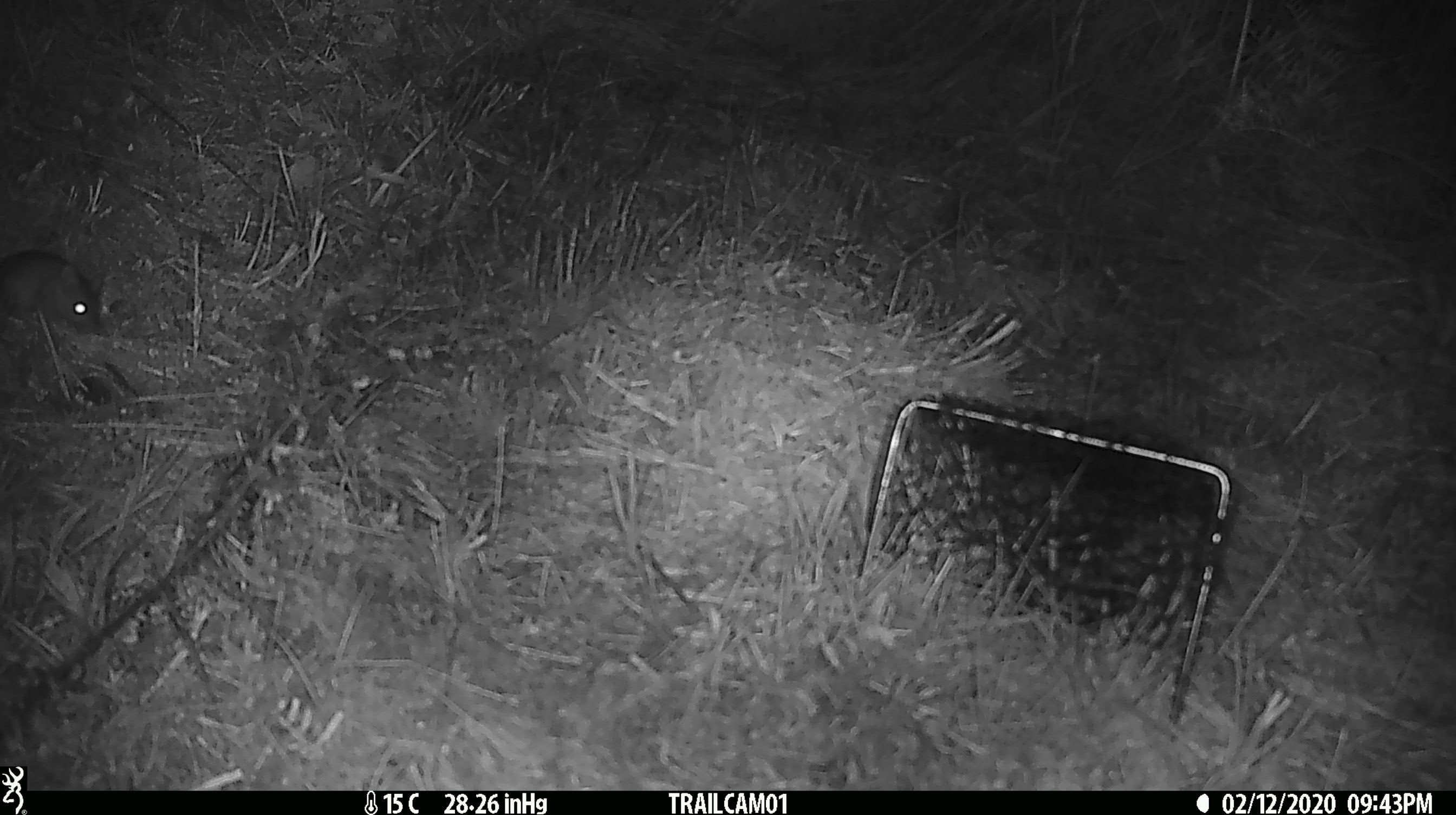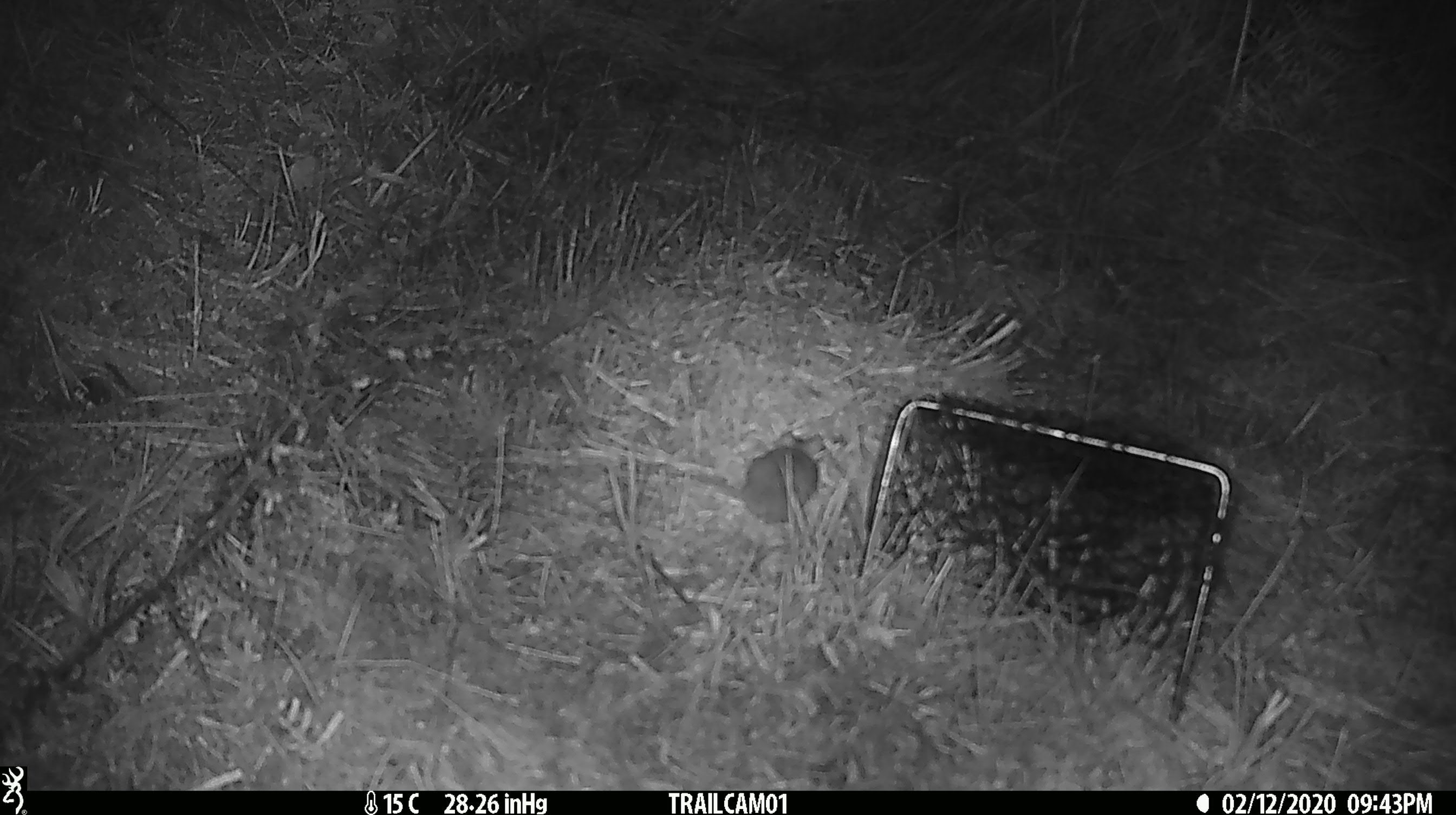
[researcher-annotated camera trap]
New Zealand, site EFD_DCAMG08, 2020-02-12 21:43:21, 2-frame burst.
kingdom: Animalia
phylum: Chordata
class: Mammalia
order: Rodentia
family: Muridae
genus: Mus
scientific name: Mus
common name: mouse